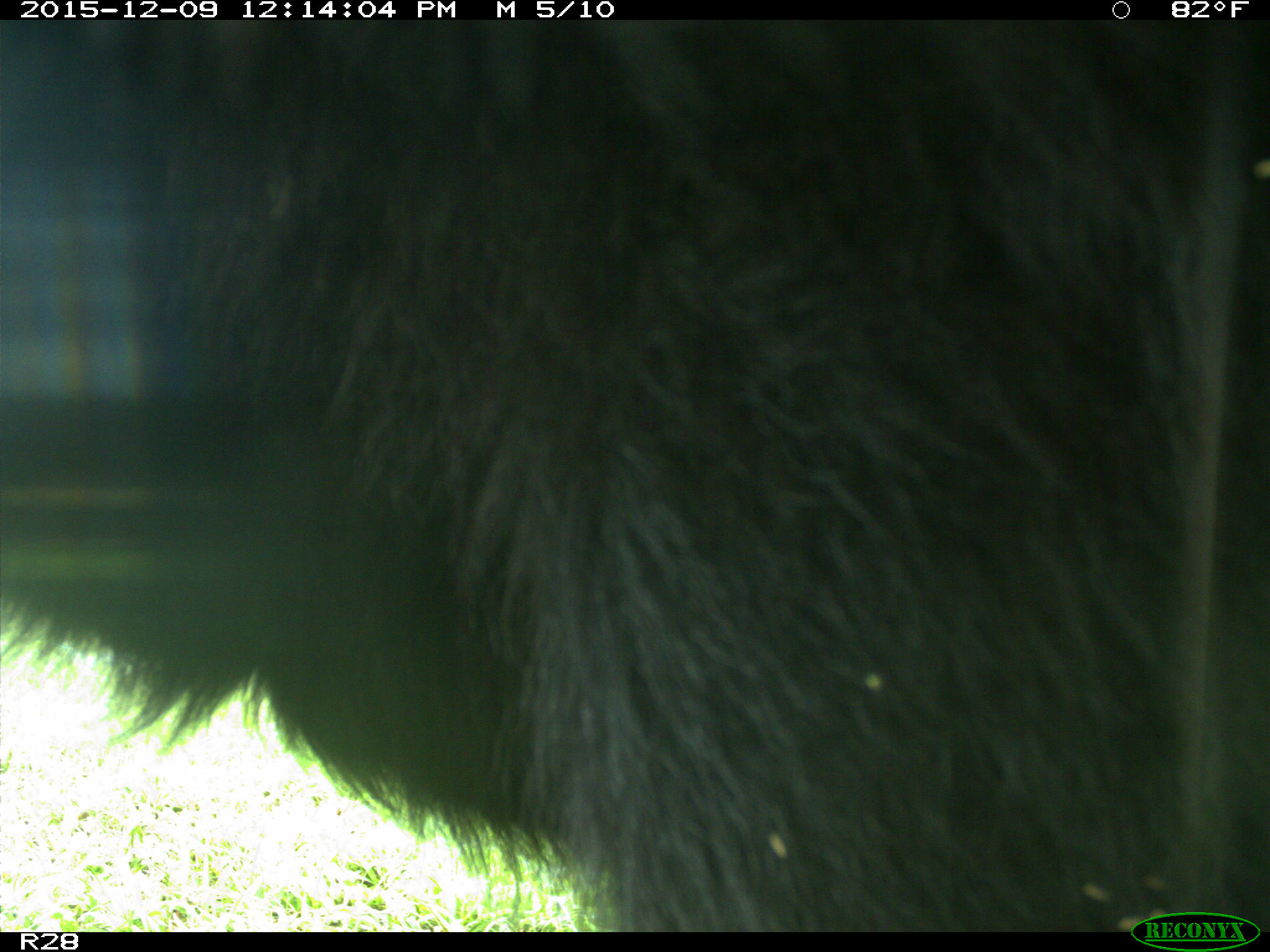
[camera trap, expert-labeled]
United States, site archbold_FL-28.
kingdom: Animalia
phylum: Chordata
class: Mammalia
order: Artiodactyla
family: Bovidae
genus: Bos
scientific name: Bos taurus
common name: domestic cow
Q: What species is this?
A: Bos taurus (domestic cow).